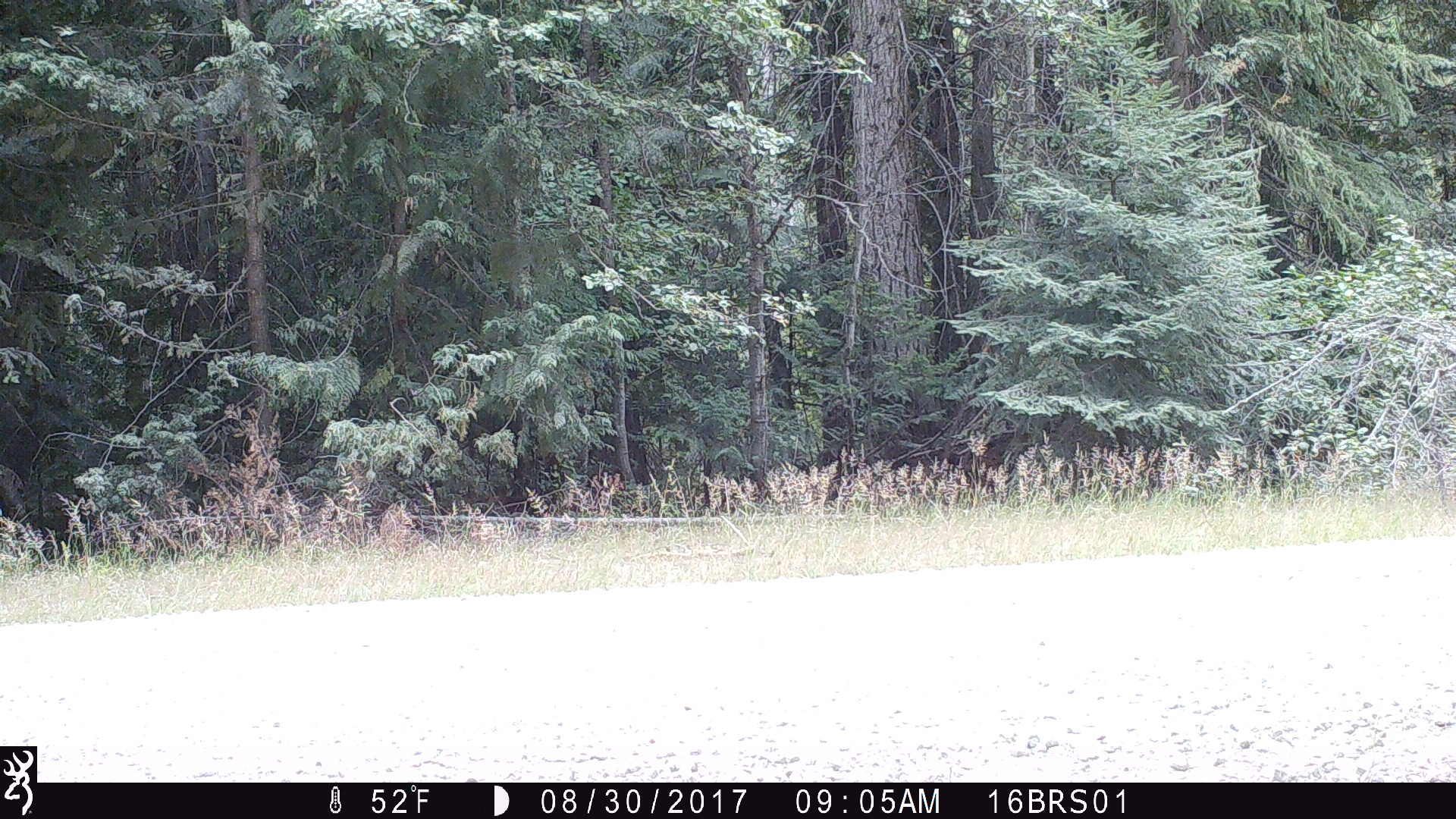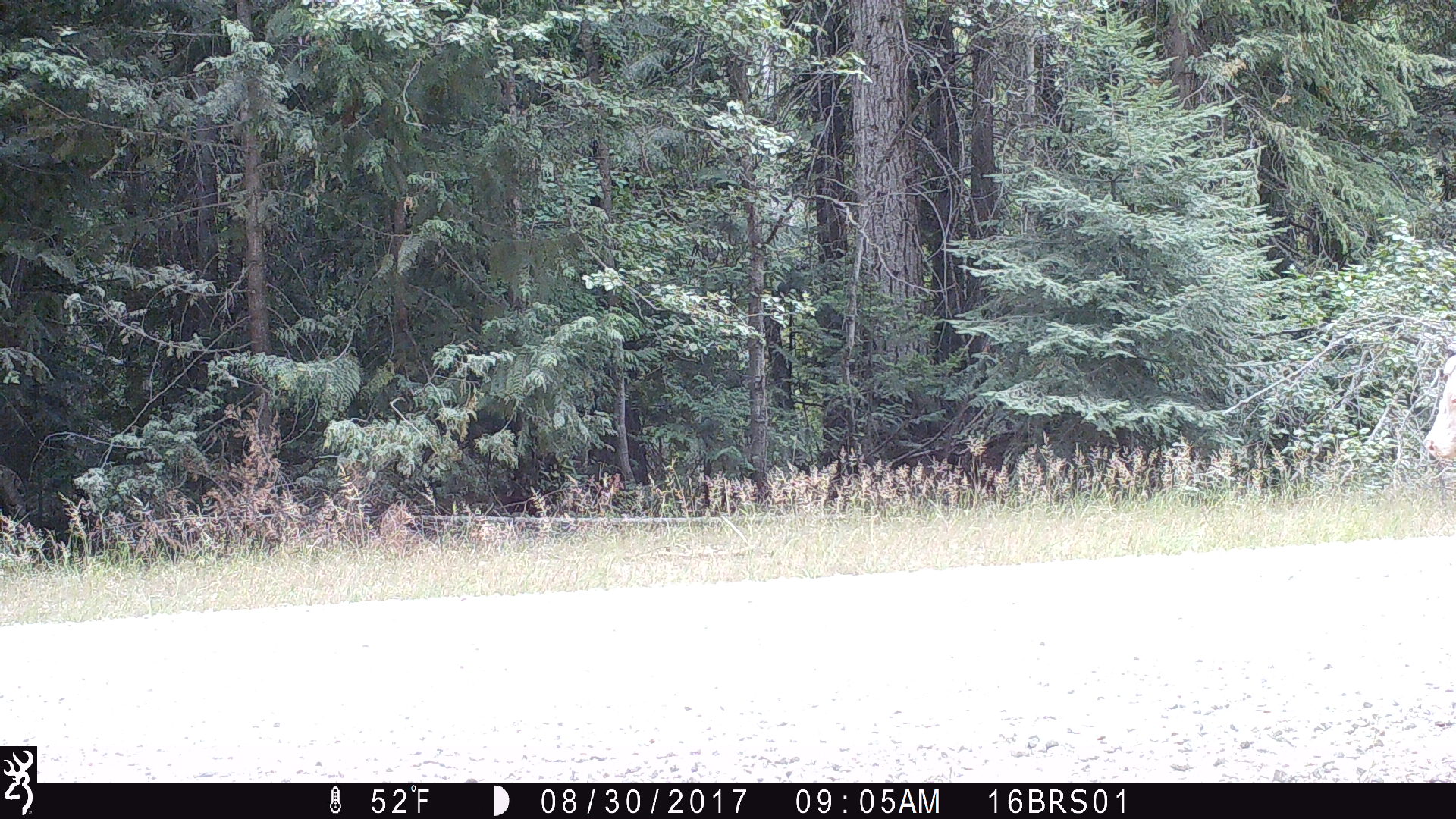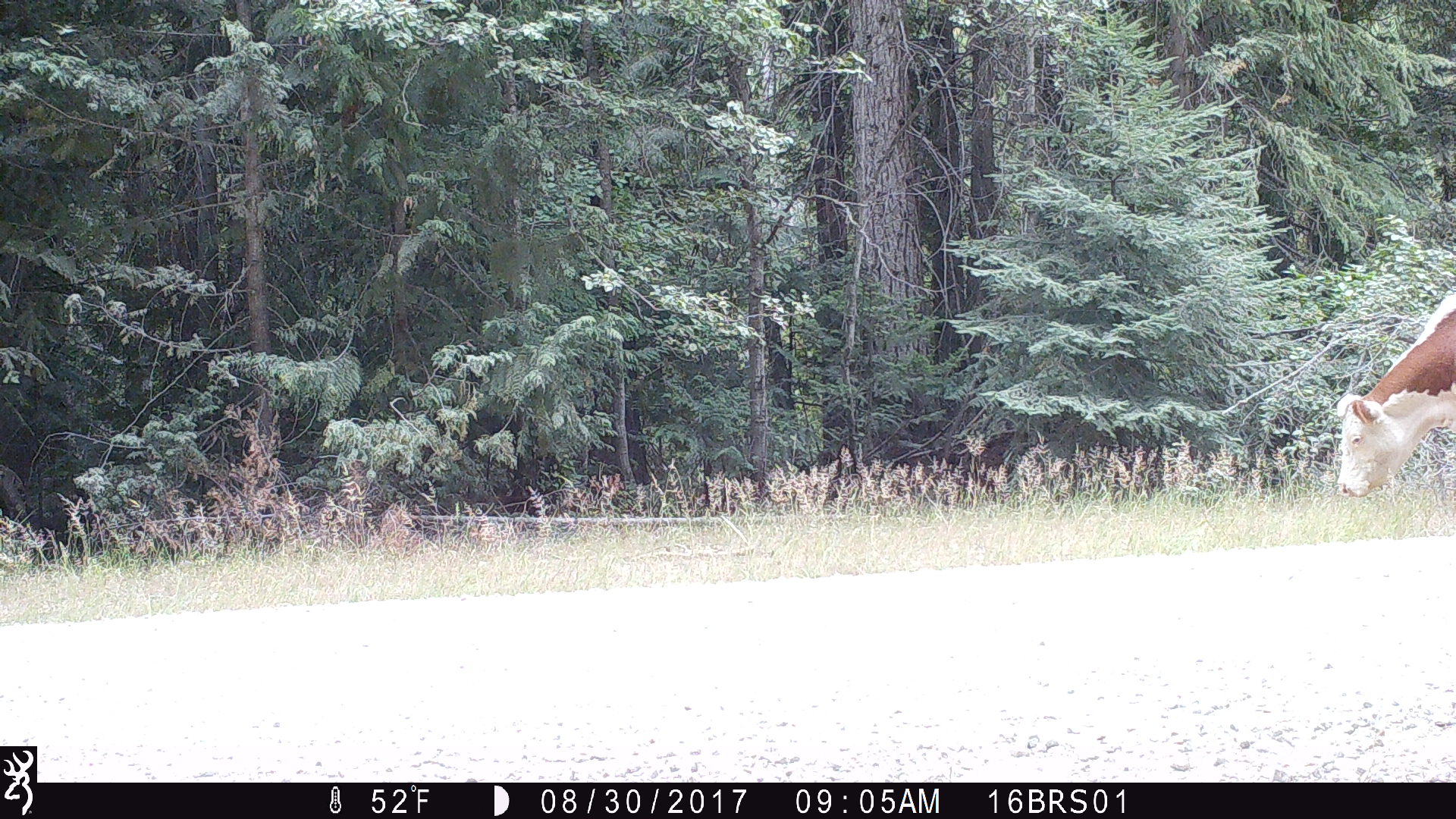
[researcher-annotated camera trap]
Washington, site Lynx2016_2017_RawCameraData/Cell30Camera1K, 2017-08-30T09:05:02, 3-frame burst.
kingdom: Animalia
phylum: Chordata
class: Mammalia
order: Artiodactyla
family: Bovidae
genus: Bos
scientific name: Bos taurus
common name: domestic cattle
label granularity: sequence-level